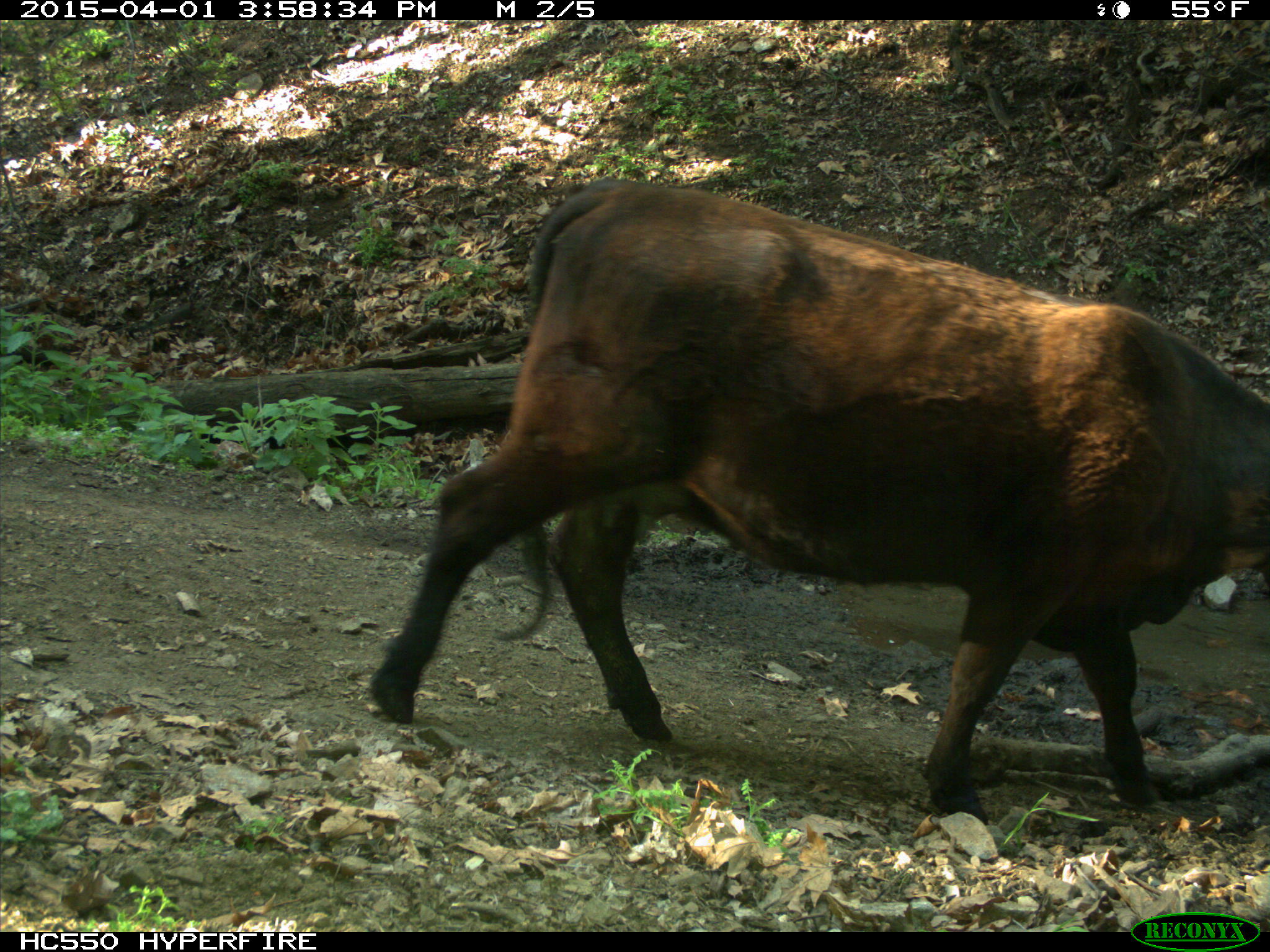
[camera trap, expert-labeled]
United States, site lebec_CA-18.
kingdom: Animalia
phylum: Chordata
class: Mammalia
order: Artiodactyla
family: Bovidae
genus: Bos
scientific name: Bos taurus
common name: domestic cow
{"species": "Bos taurus (domestic cow)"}